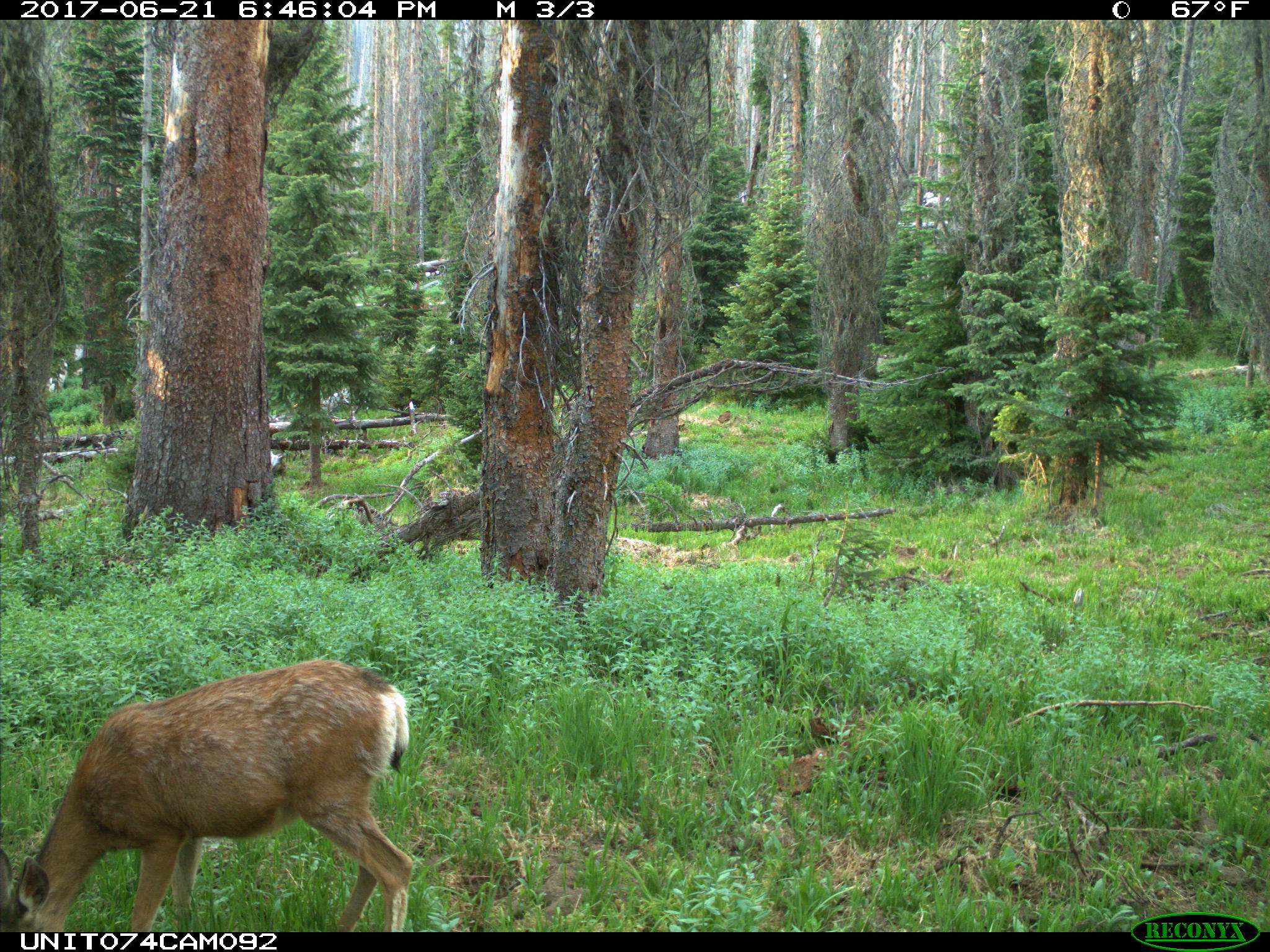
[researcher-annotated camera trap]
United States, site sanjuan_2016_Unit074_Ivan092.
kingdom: Animalia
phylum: Chordata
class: Mammalia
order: Artiodactyla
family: Cervidae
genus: Odocoileus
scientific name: Odocoileus hemionus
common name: mule deer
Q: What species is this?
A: Odocoileus hemionus (mule deer).